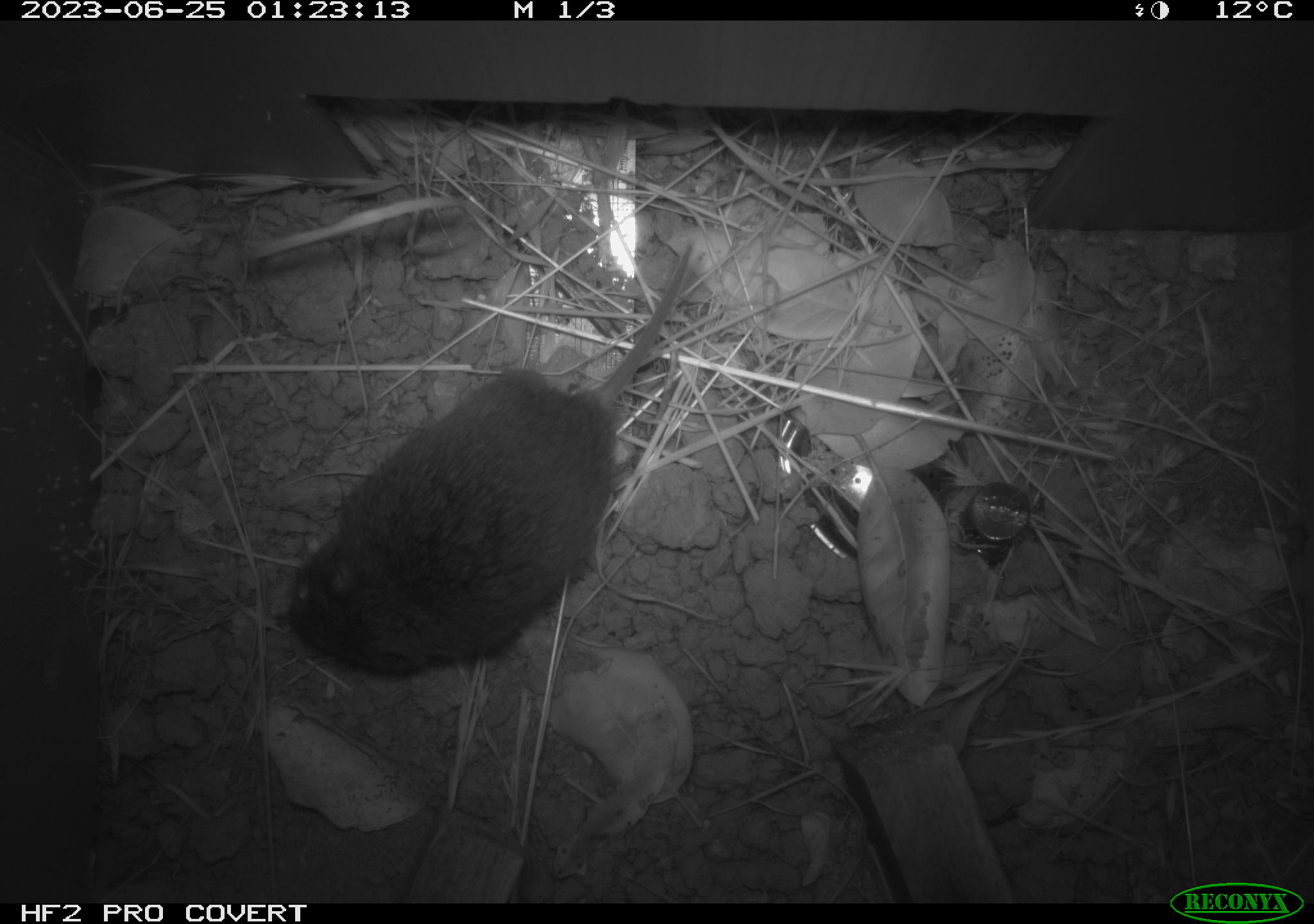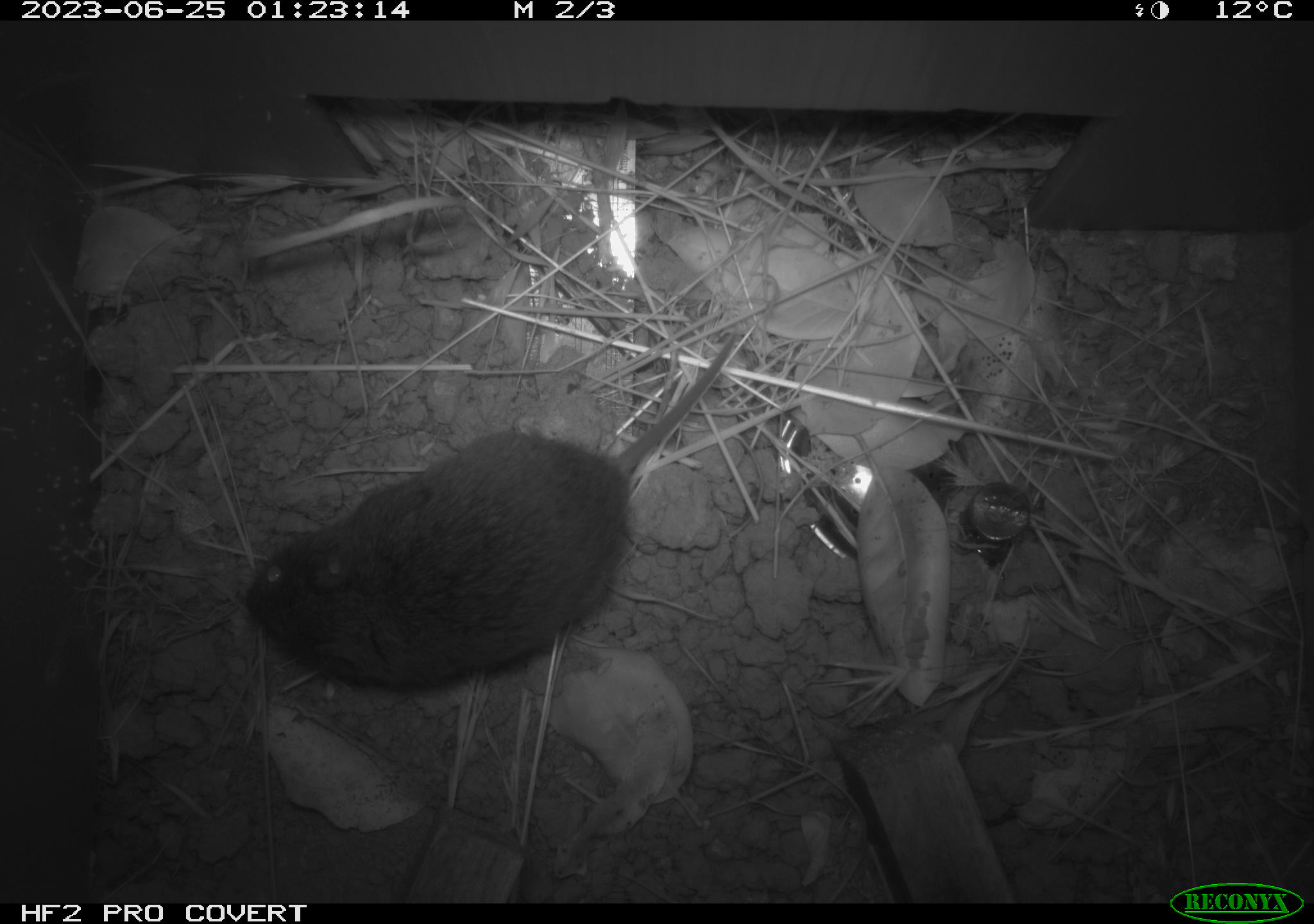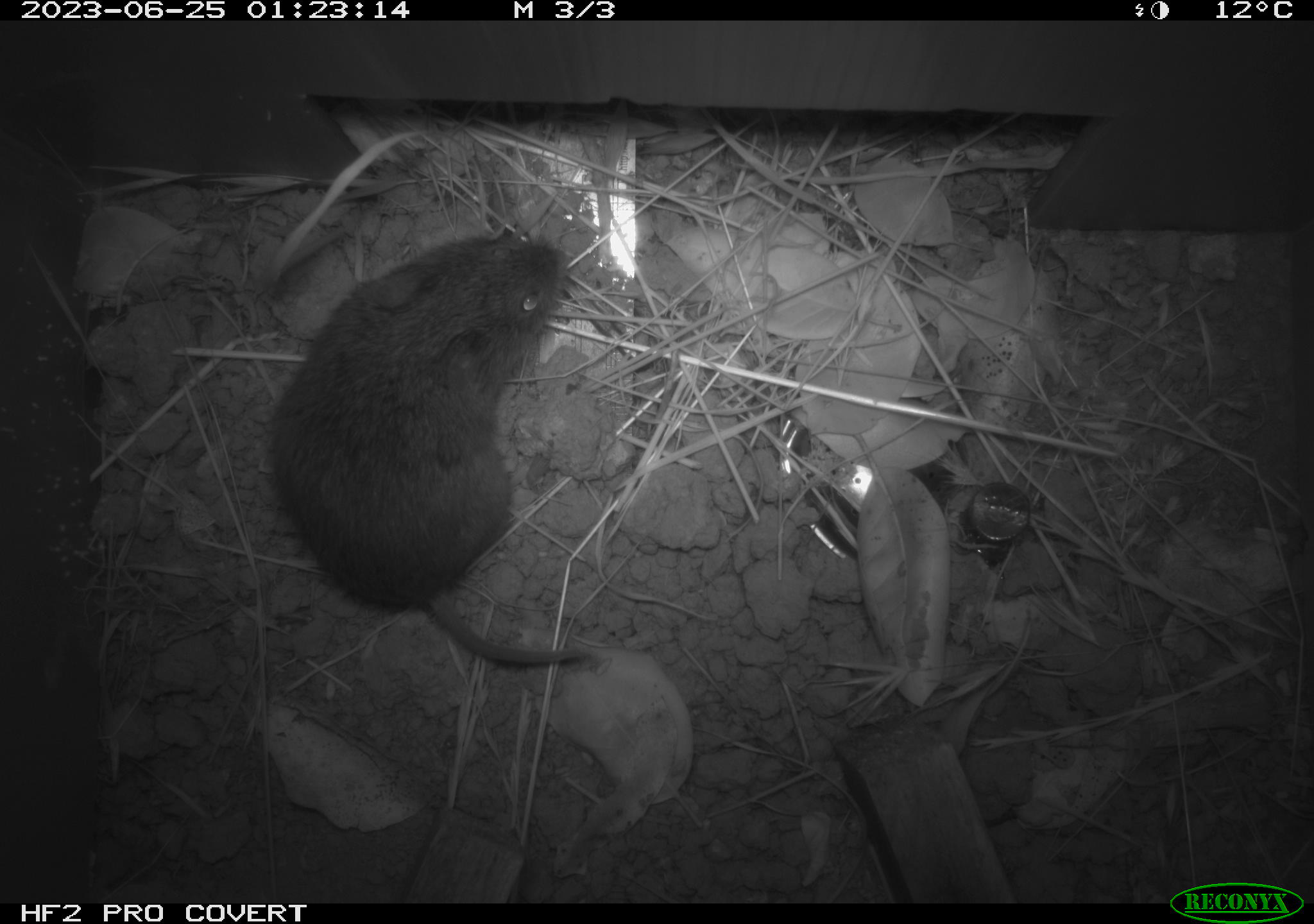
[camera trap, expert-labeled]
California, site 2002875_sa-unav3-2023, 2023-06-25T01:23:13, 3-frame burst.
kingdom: Animalia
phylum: Chordata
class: Mammalia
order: Rodentia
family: Cricetidae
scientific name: Arvicolinae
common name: voles, lemmings, and muskrats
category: arvicolinae subfamily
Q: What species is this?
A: Arvicolinae subfamily (voles, lemmings, and muskrats) (Arvicolinae).